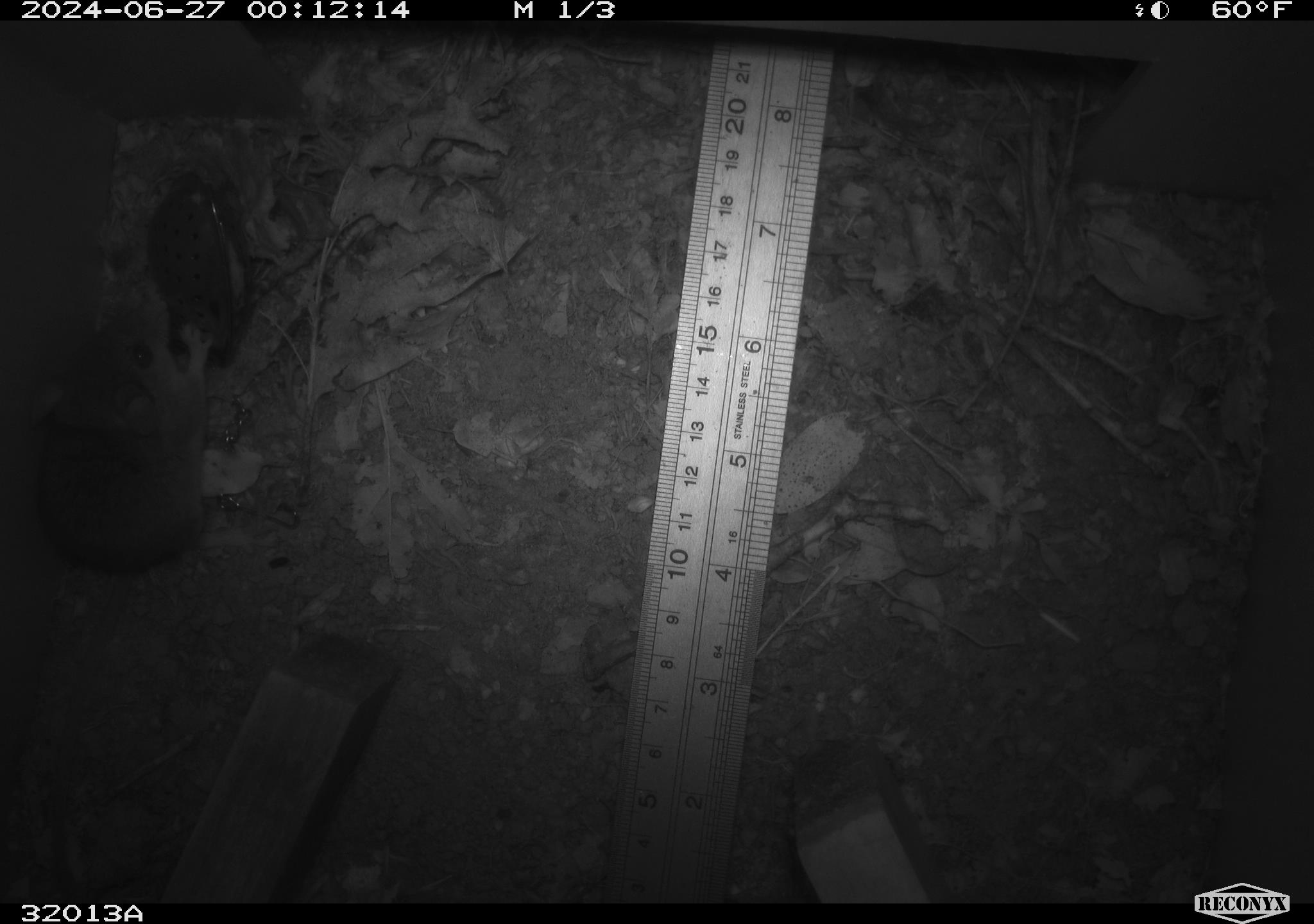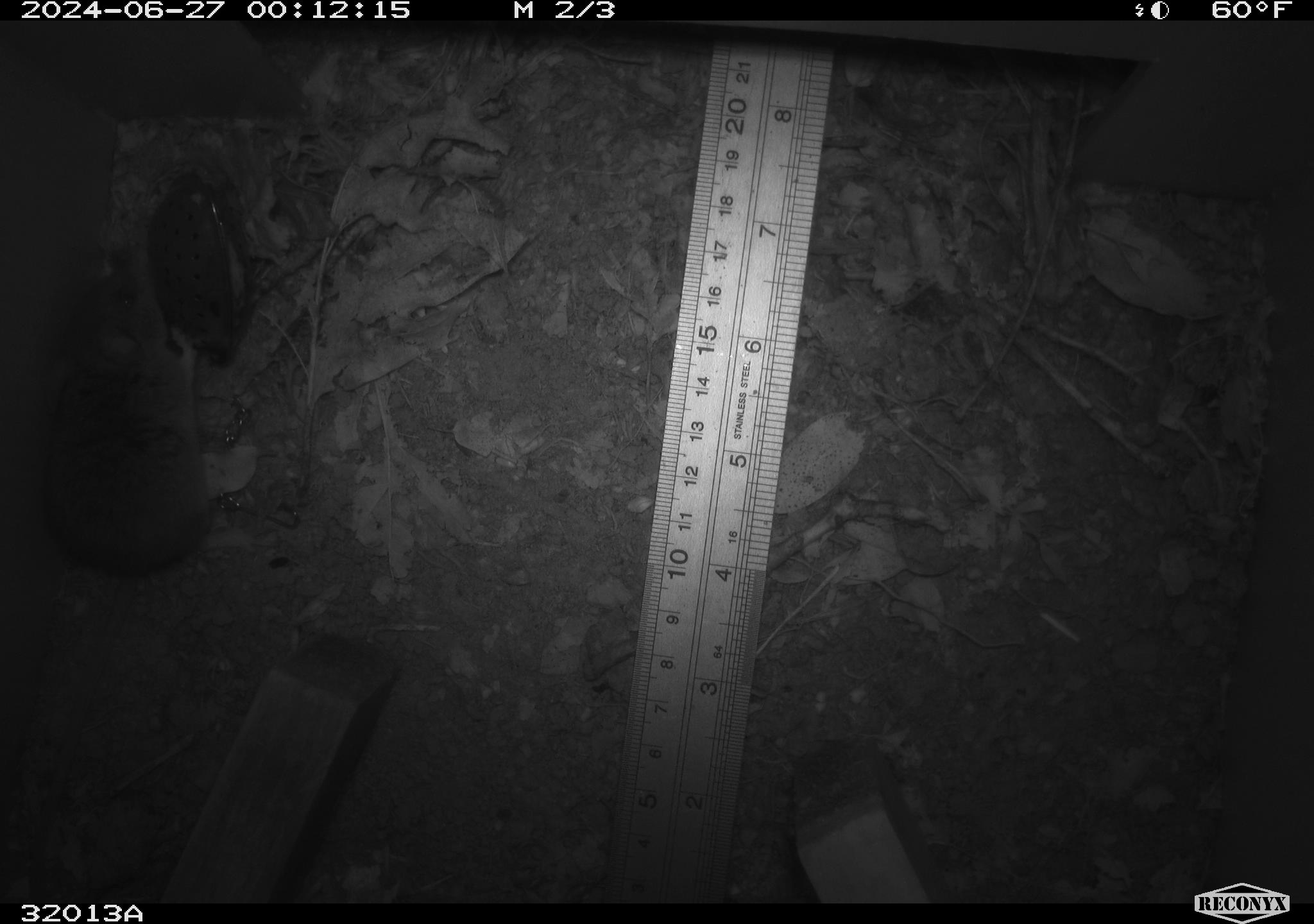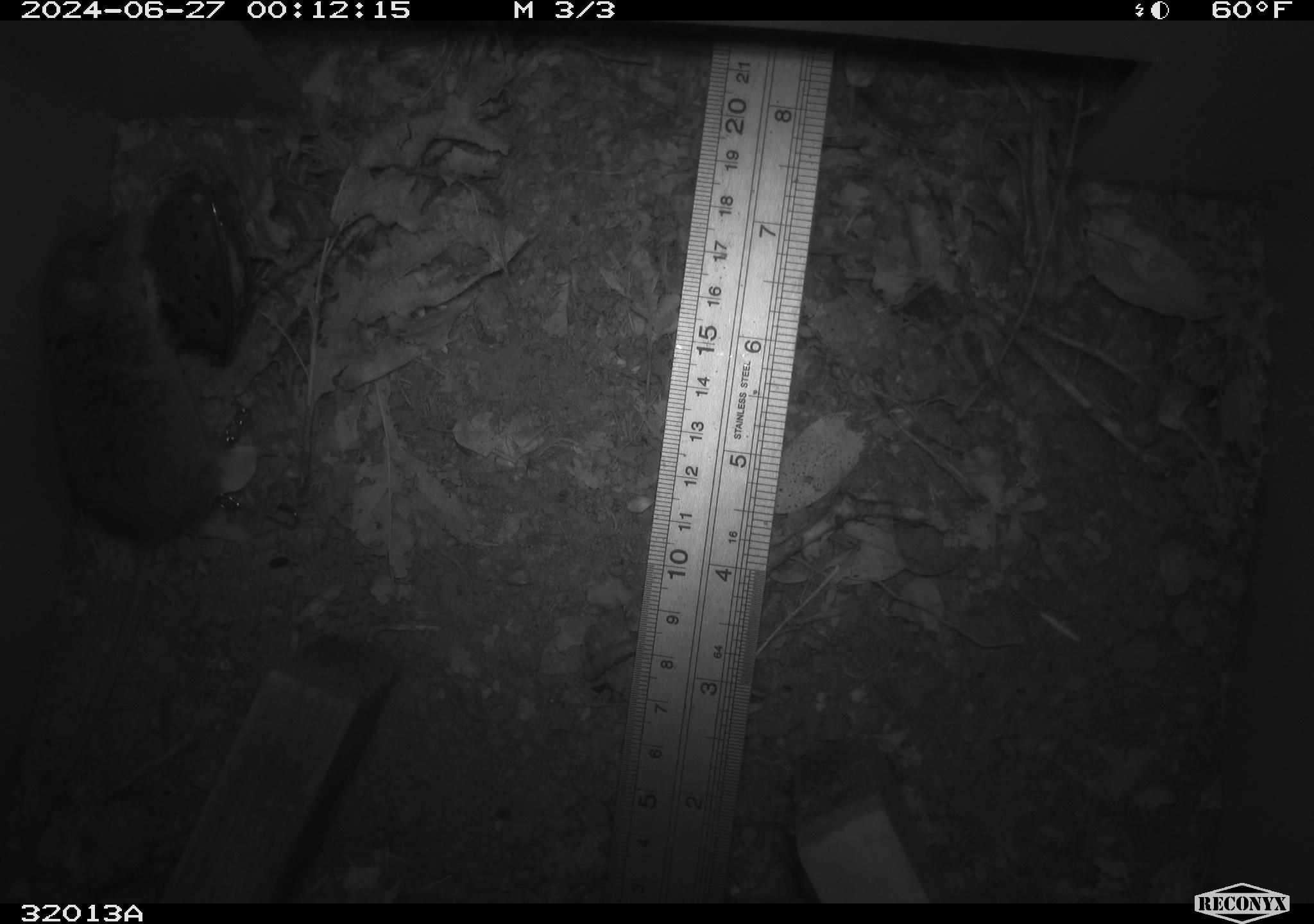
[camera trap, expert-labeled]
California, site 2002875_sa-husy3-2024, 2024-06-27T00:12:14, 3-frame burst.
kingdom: Animalia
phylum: Chordata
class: Mammalia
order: Rodentia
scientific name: Rodentia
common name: rodent